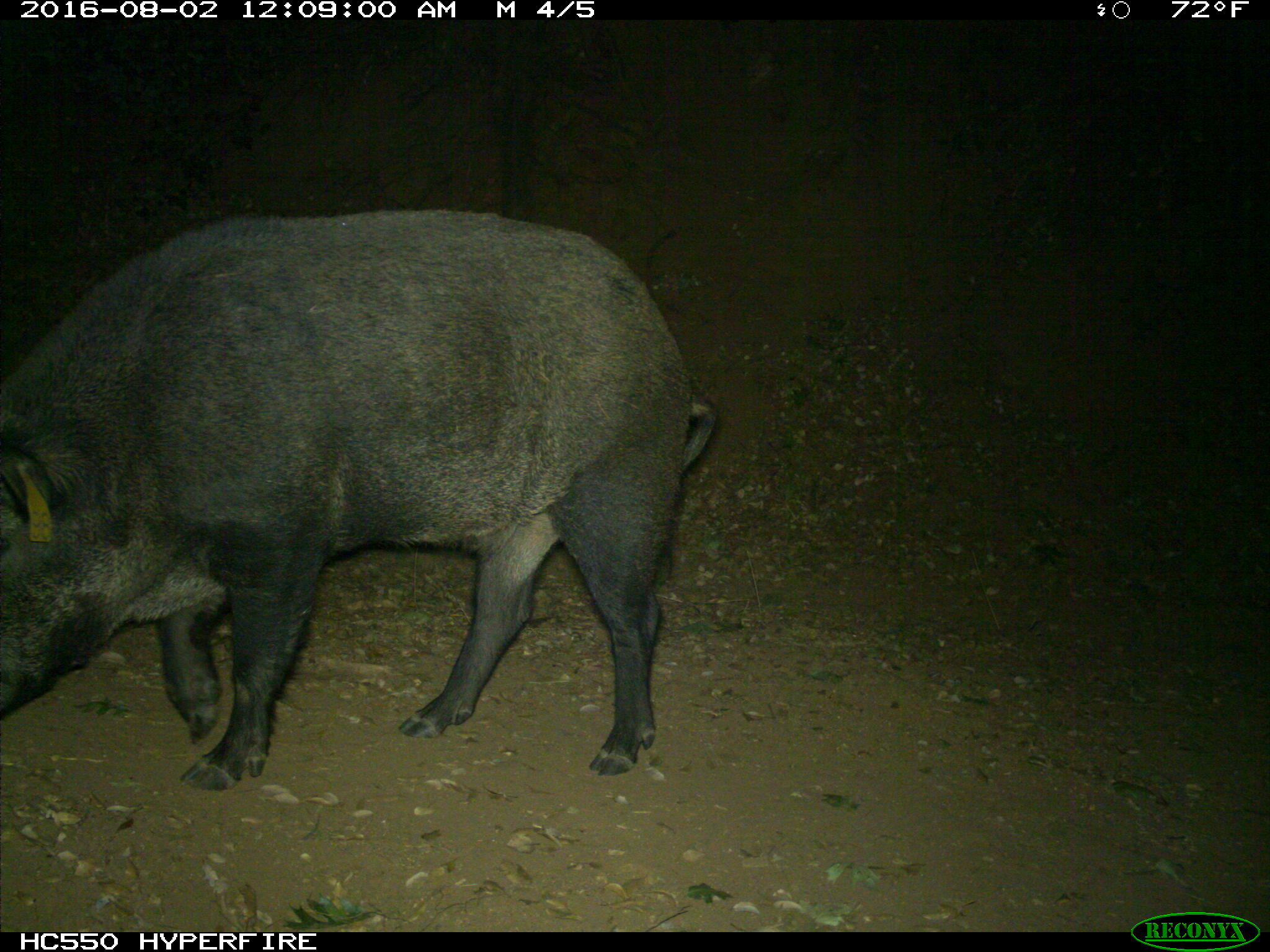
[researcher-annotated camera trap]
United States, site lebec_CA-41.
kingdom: Animalia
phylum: Chordata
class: Mammalia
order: Artiodactyla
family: Suidae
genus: Sus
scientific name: Sus scrofa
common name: wild boar